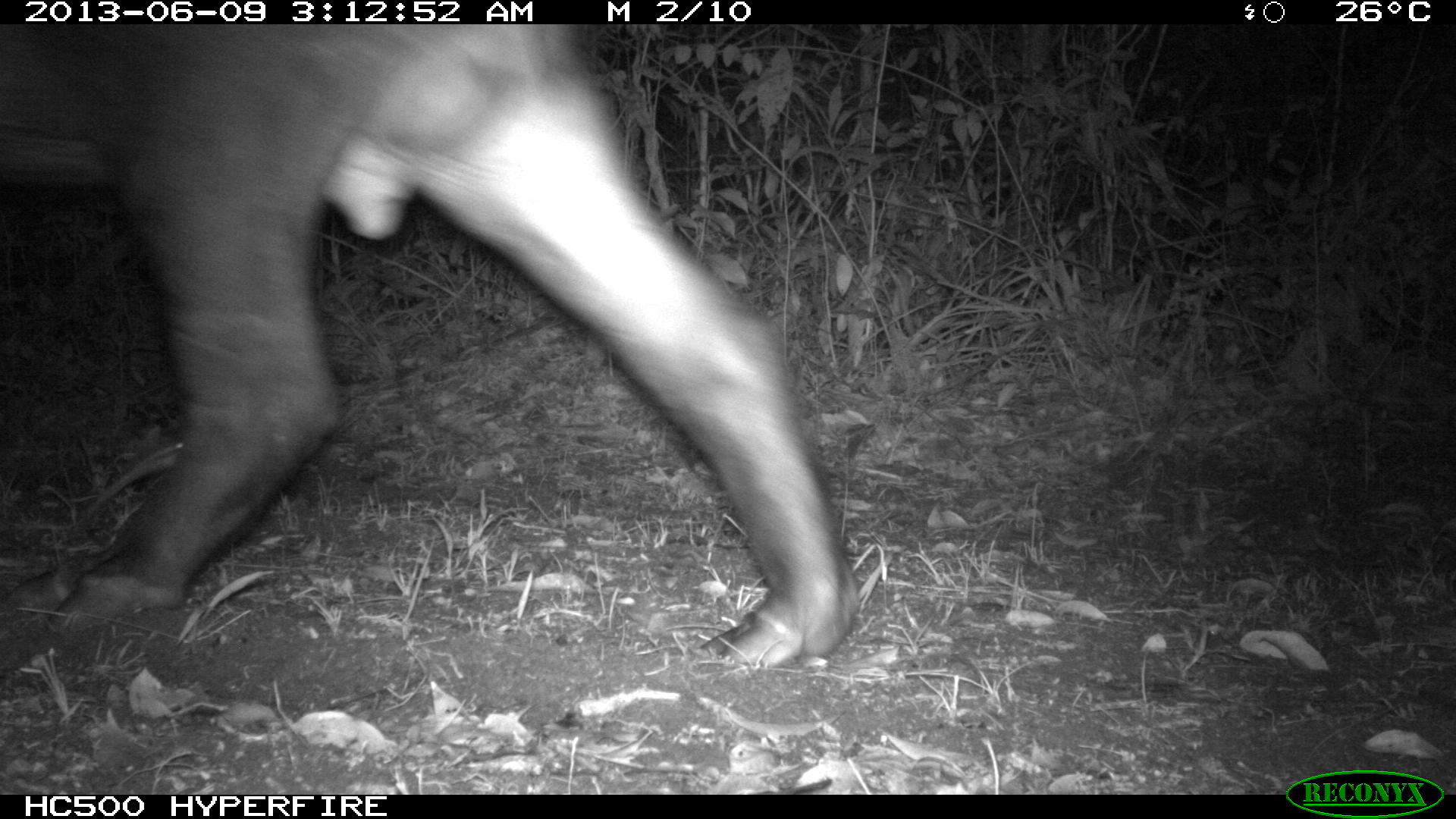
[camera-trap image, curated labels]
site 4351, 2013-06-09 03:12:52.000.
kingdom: Animalia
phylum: Chordata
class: Mammalia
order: Perissodactyla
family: Tapiridae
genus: Tapirus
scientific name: Tapirus bairdii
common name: baird's tapir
Tapirus bairdii (baird's tapir), count 1, sex male.